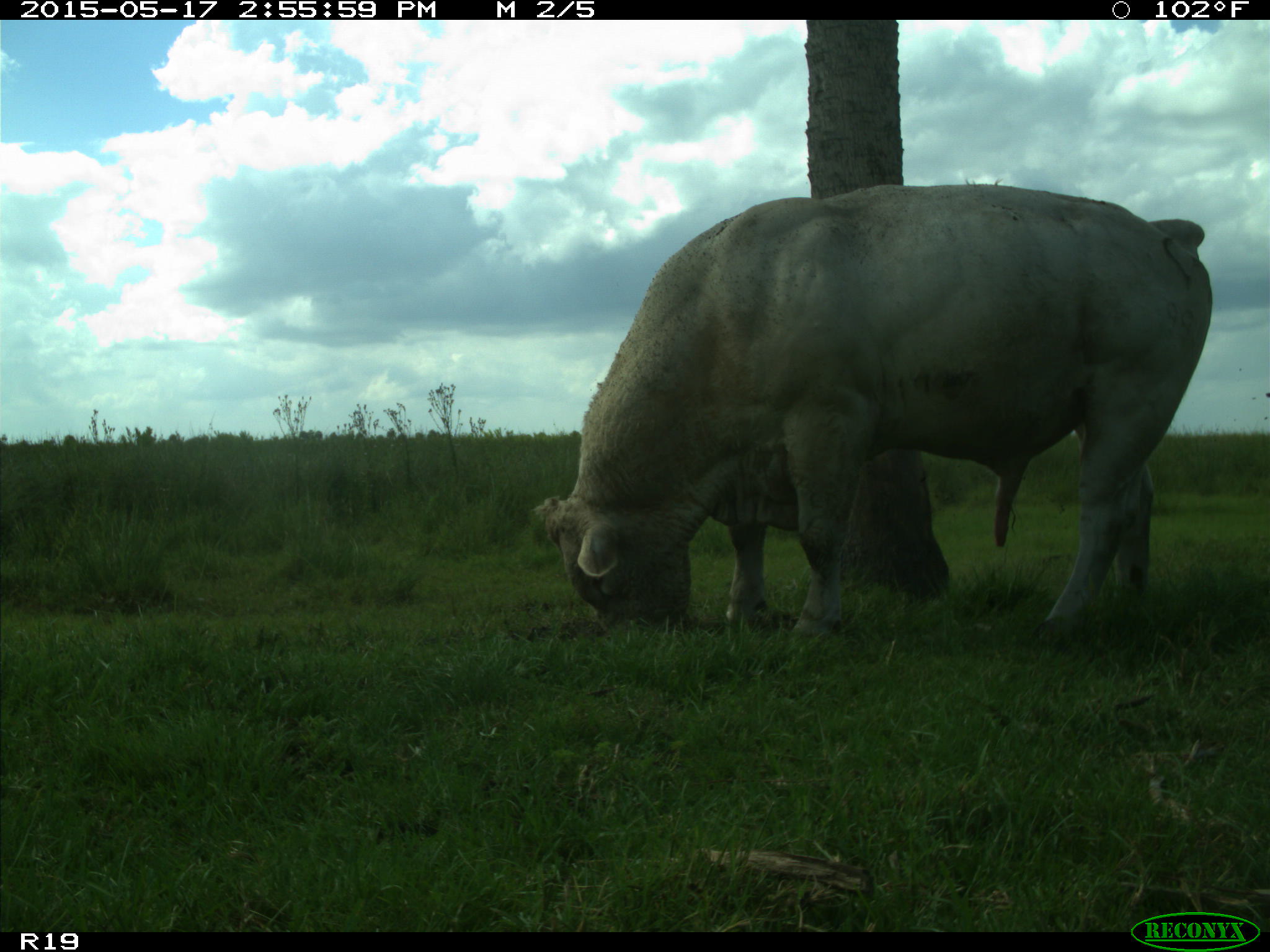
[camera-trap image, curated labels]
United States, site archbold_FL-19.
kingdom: Animalia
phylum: Chordata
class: Mammalia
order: Artiodactyla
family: Bovidae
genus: Bos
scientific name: Bos taurus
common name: domestic cow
Bos taurus (domestic cow).